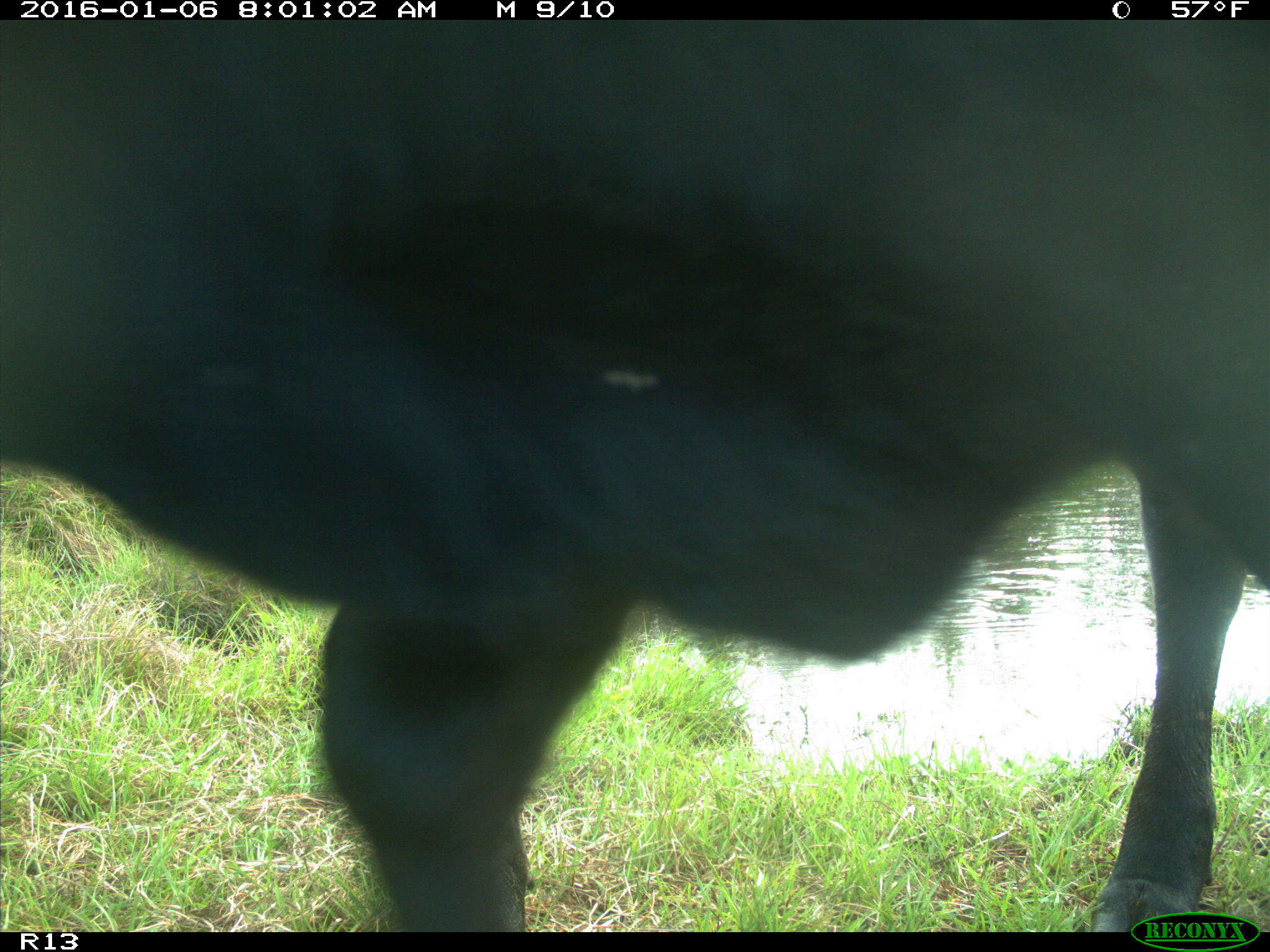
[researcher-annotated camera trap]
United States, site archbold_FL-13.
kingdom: Animalia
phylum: Chordata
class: Mammalia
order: Artiodactyla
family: Bovidae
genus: Bos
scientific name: Bos taurus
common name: domestic cow